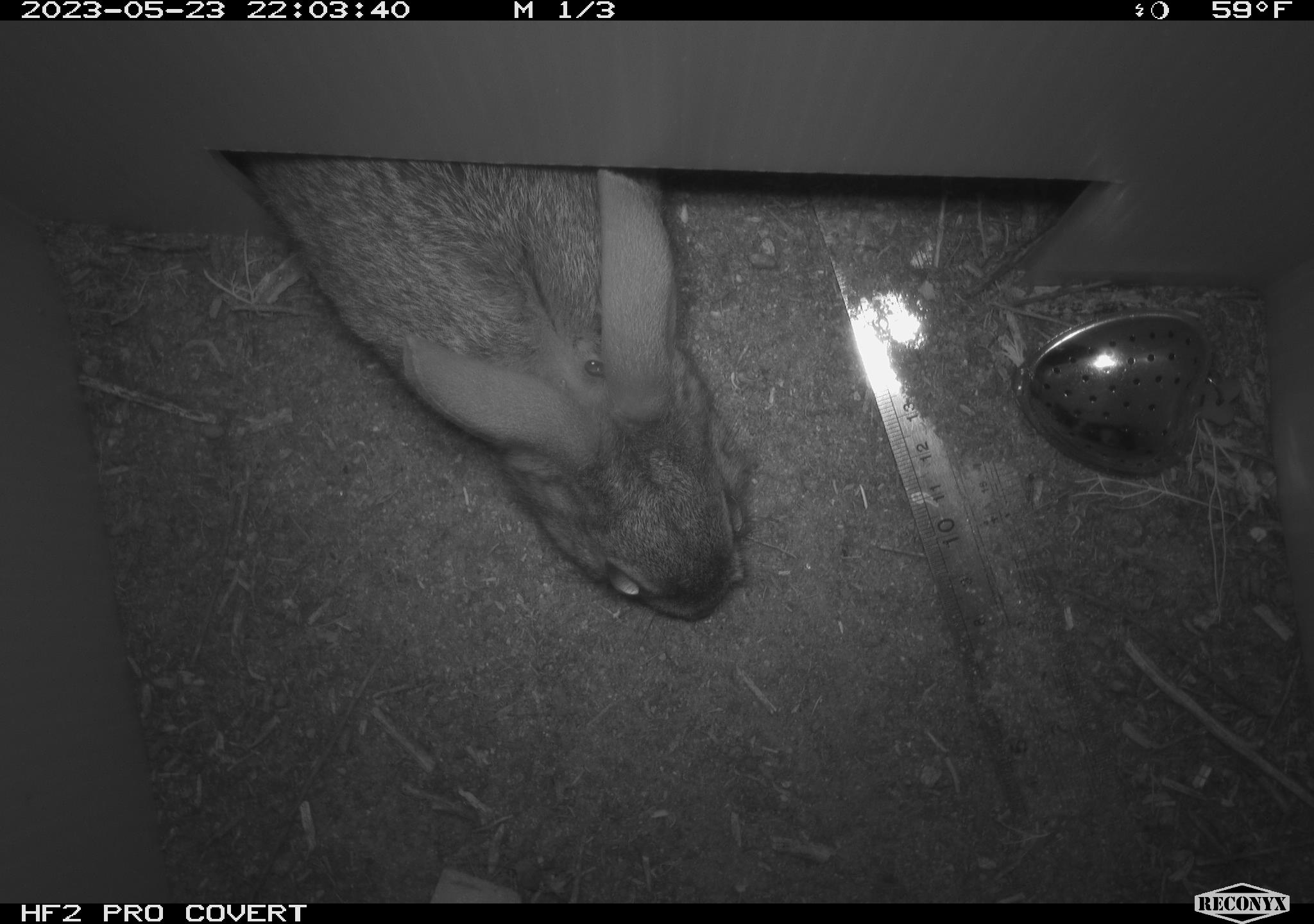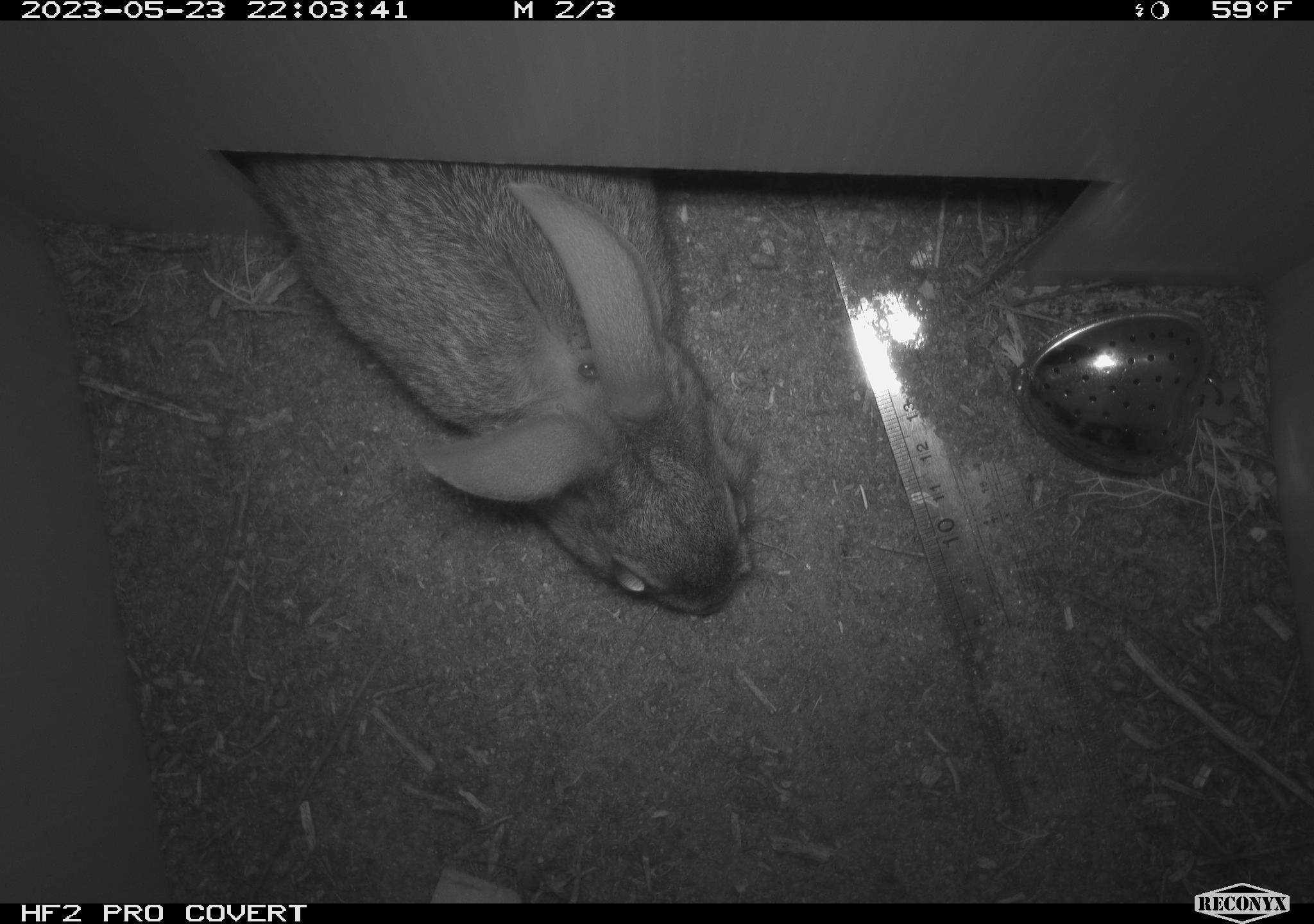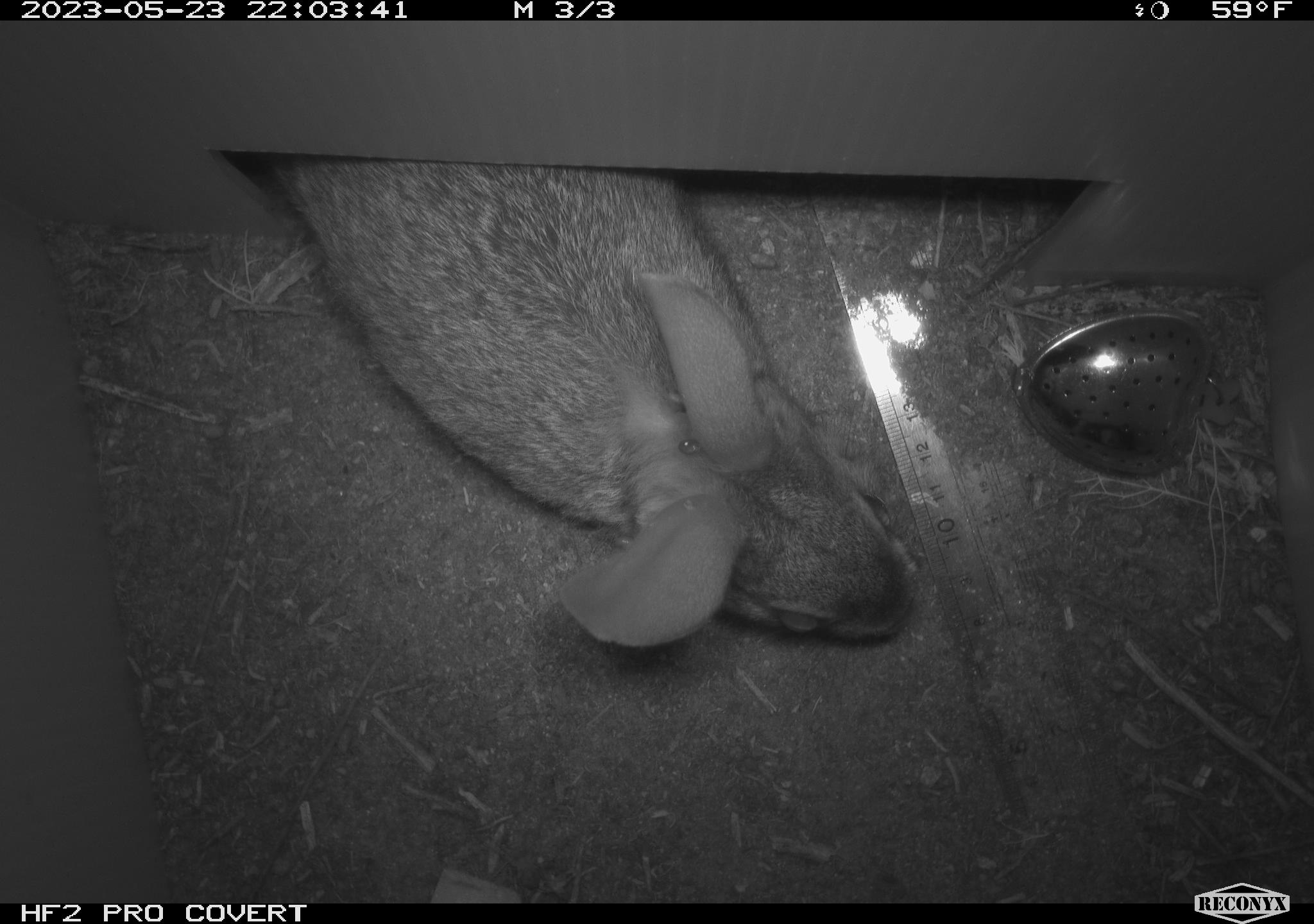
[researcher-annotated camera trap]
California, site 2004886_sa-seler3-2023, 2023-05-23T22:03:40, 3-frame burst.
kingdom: Animalia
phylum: Chordata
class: Mammalia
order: Lagomorpha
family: Leporidae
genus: Sylvilagus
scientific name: Sylvilagus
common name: cottontail rabbits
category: sylvilagus species